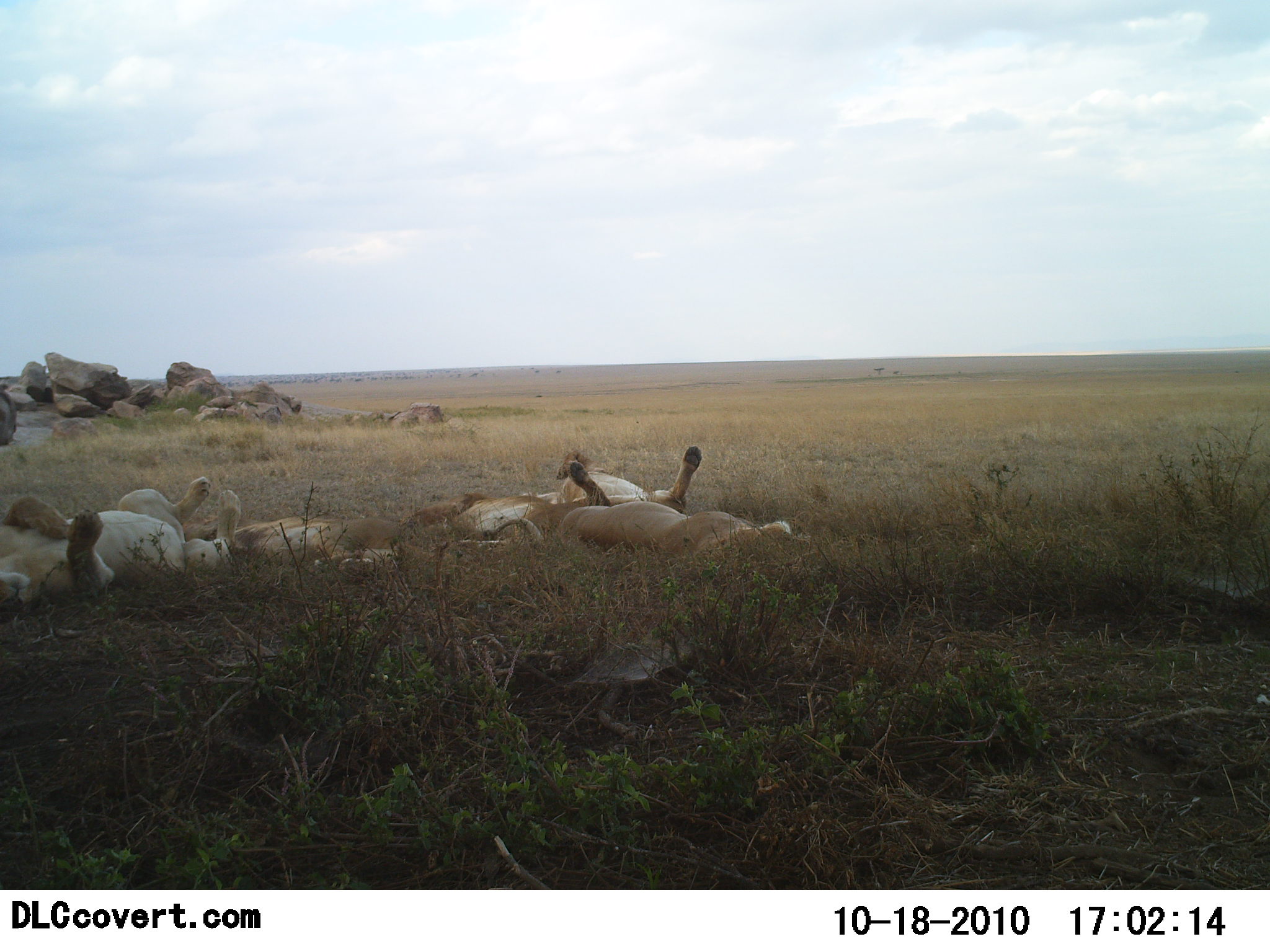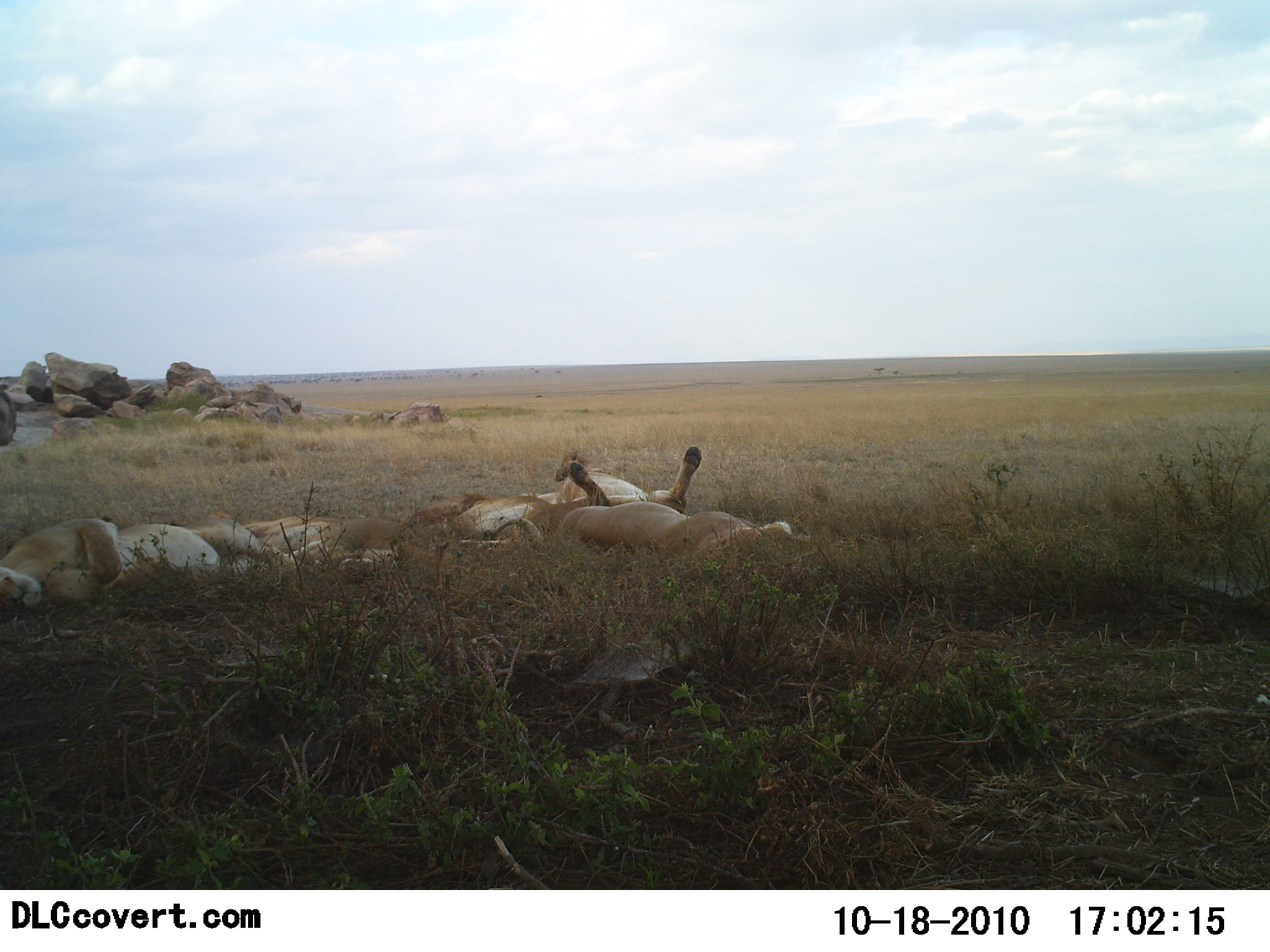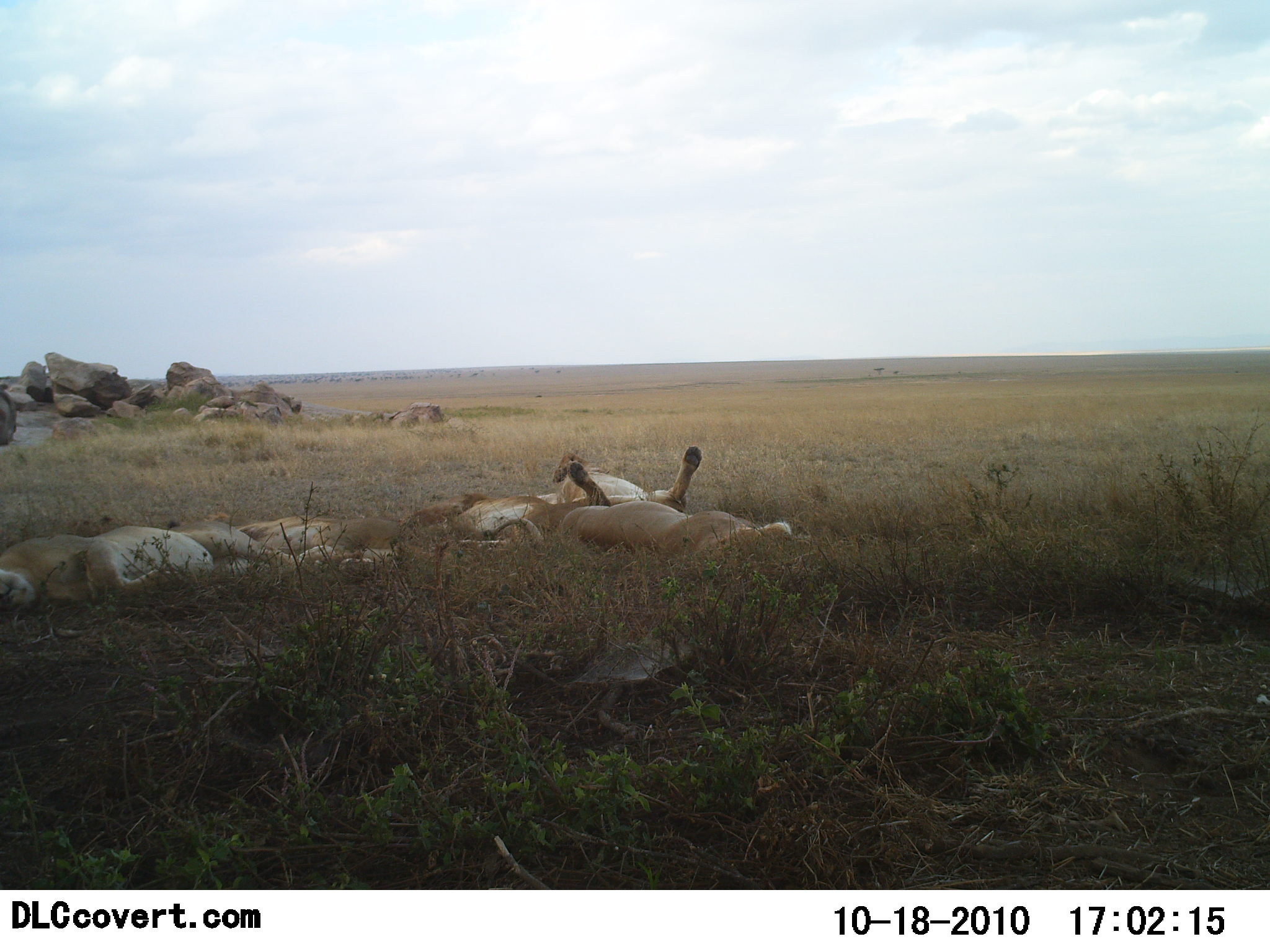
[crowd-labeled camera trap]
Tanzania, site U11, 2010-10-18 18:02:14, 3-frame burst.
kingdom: Animalia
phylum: Chordata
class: Mammalia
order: Carnivora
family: Felidae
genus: Panthera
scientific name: Panthera leo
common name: lion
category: lionfemale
Lionfemale (lion) (Panthera leo), count 4. Behavior (volunteer vote fractions): standing 0%, resting 100%, moving 0%, interacting 5%. Young present (vote fraction): 0%. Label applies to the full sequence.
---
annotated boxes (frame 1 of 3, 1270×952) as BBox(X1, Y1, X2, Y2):
animal: BBox(0, 478, 239, 615); BBox(406, 444, 702, 549); BBox(177, 514, 404, 575); BBox(558, 501, 792, 557); BBox(545, 449, 652, 500)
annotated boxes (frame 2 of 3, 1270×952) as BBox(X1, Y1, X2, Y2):
animal: BBox(0, 516, 329, 612); BBox(408, 445, 701, 546); BBox(556, 500, 795, 558); BBox(234, 514, 407, 579); BBox(539, 452, 655, 503)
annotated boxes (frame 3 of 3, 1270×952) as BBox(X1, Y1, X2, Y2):
animal: BBox(405, 445, 707, 543); BBox(0, 519, 312, 613); BBox(556, 500, 794, 561); BBox(230, 515, 408, 573); BBox(536, 452, 649, 495)